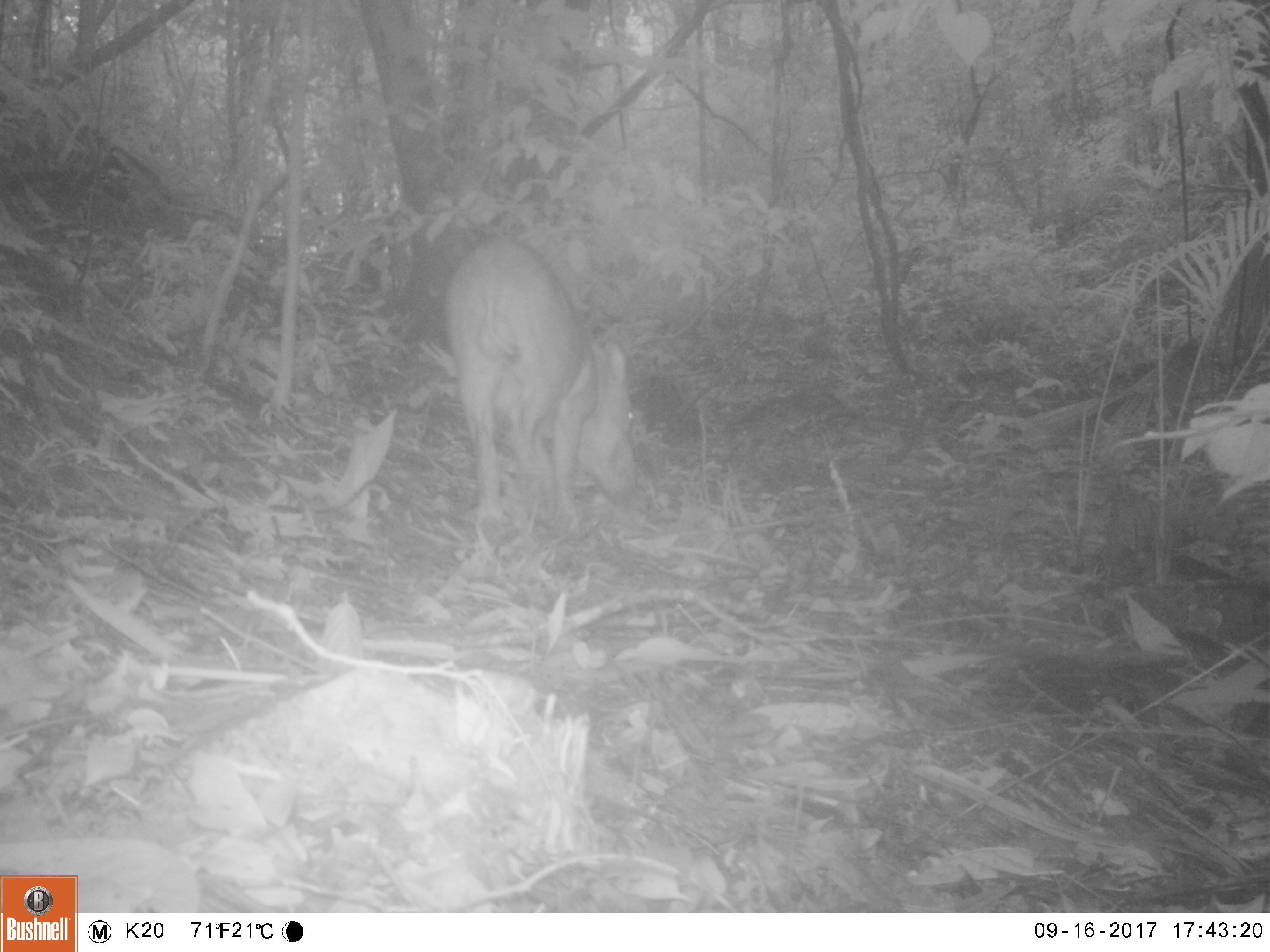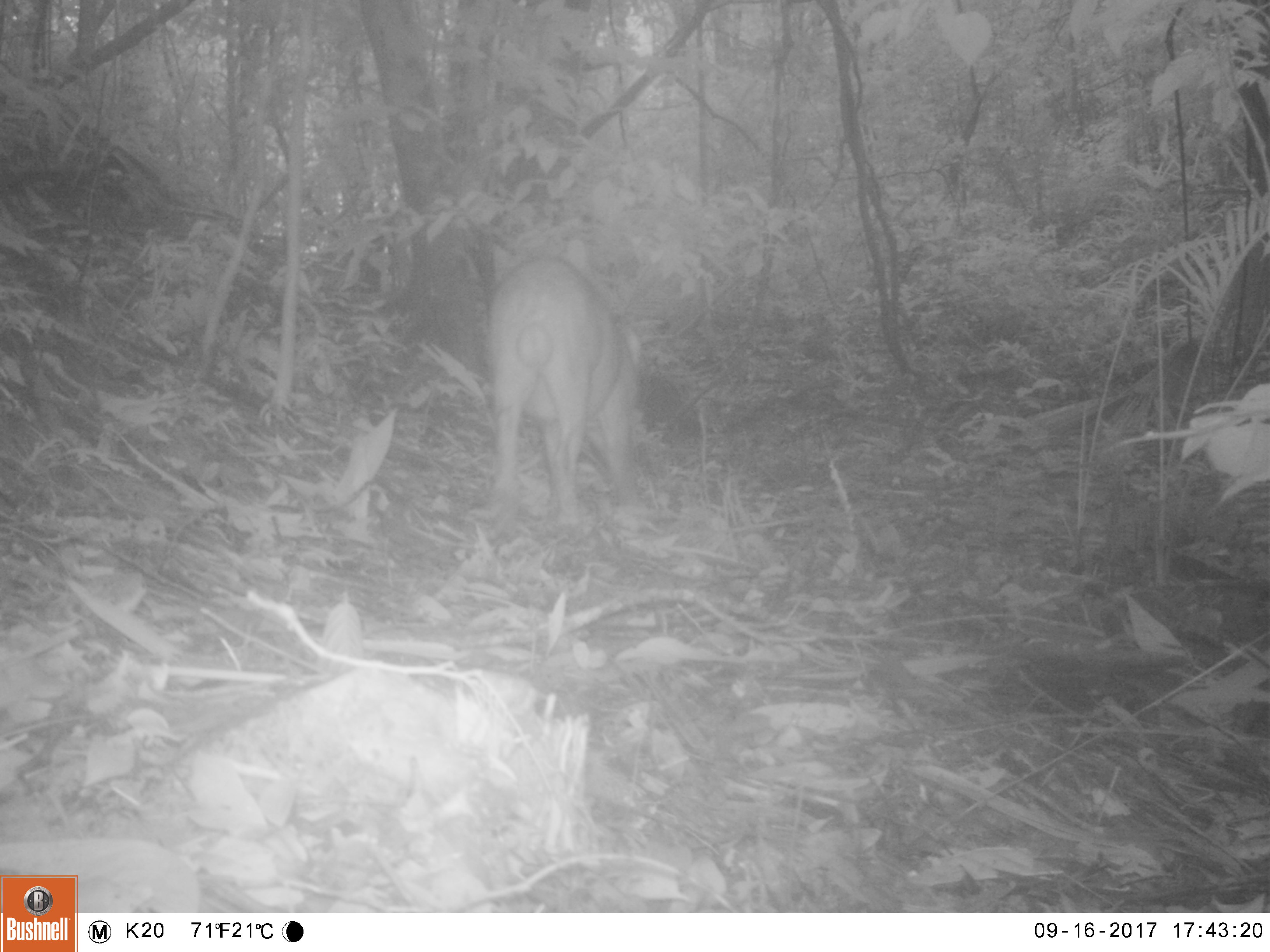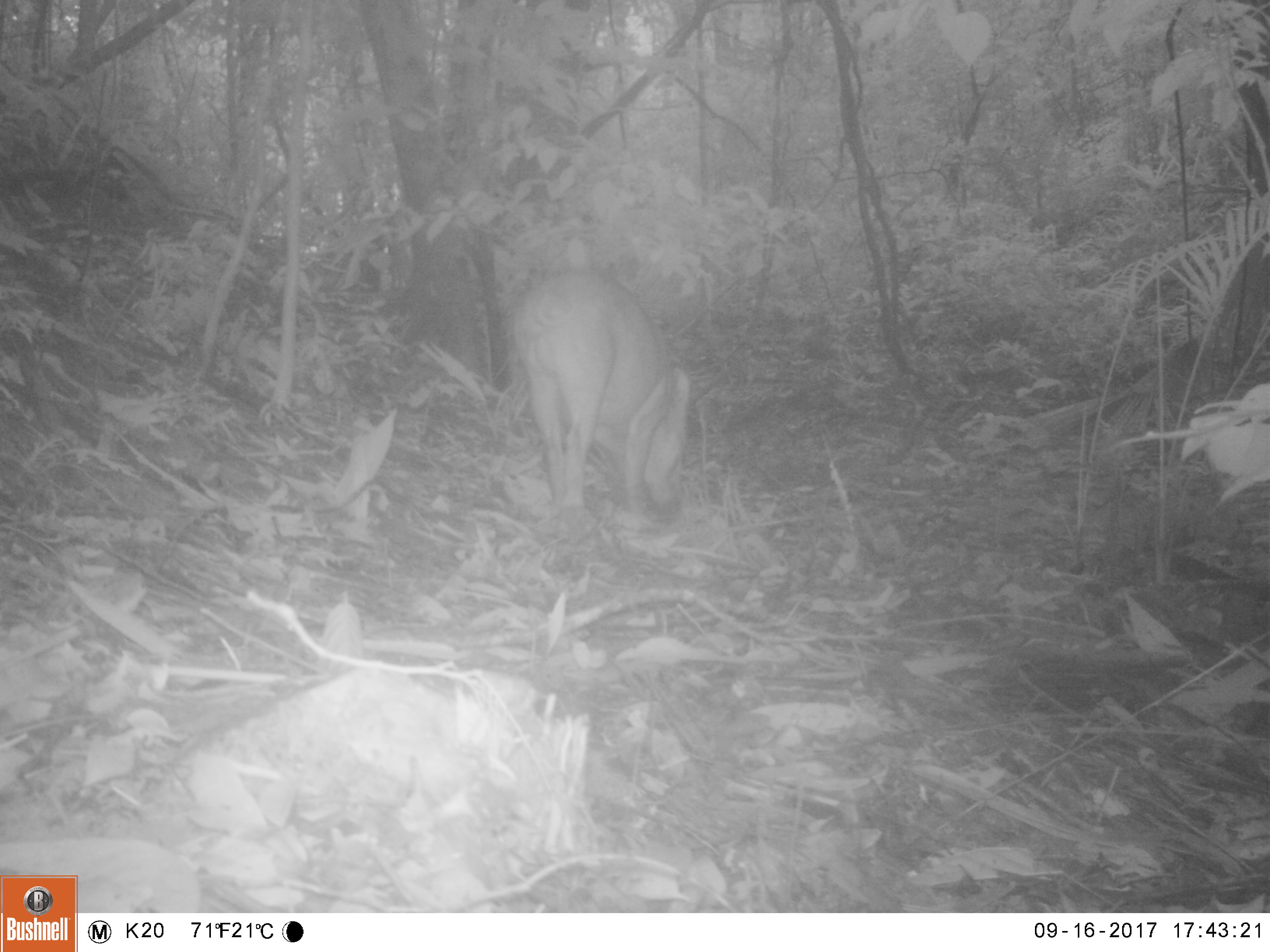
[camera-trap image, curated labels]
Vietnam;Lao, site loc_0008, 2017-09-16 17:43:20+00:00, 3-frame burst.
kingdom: Animalia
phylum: Chordata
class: Mammalia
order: Artiodactyla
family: Suidae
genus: Sus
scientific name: Sus scrofa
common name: eurasian wild pig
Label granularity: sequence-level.